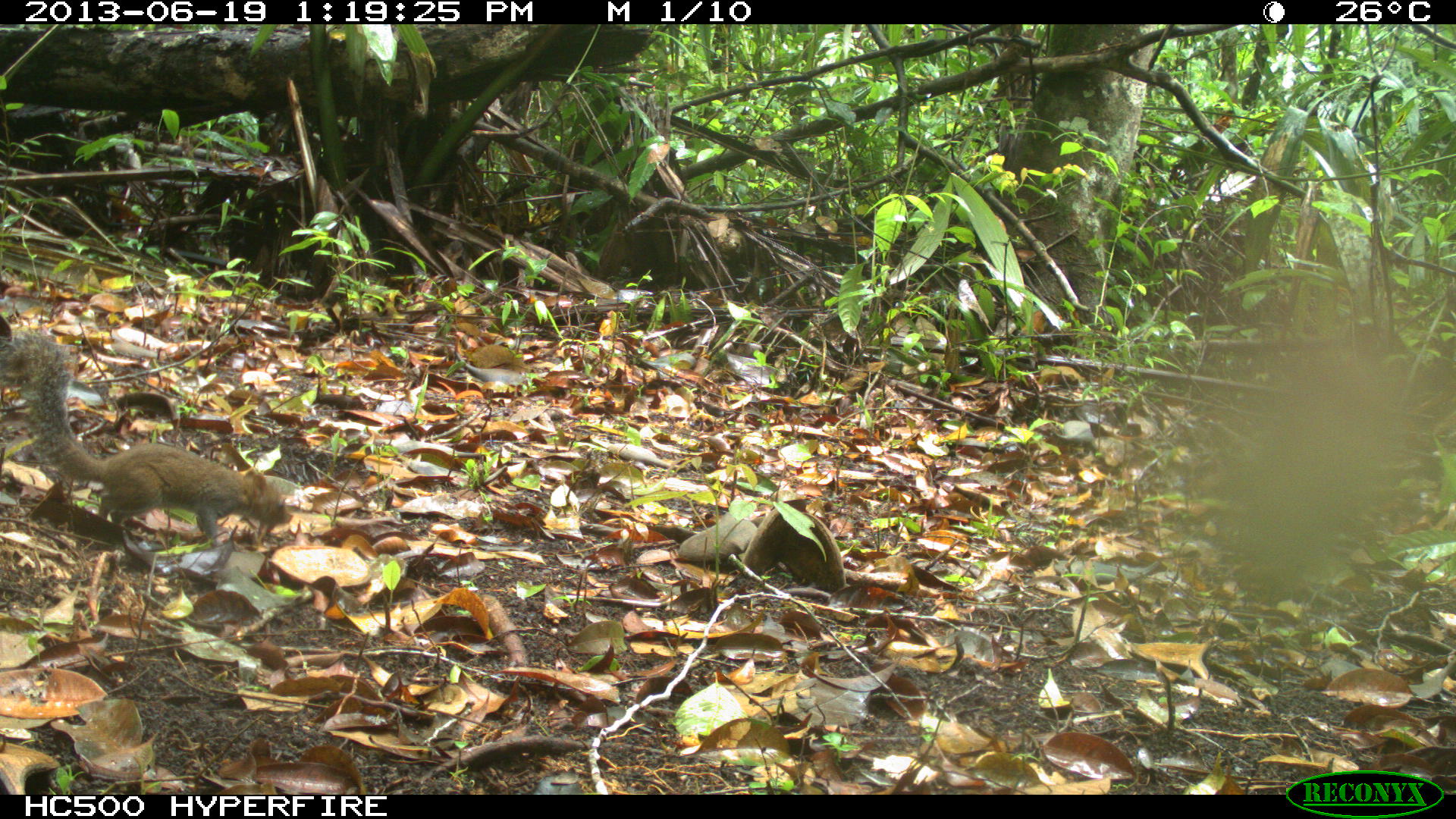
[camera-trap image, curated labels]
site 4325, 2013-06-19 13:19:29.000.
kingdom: Animalia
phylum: Chordata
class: Mammalia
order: Rodentia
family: Sciuridae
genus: Sciurus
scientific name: Sciurus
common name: squirrel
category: sciurus sp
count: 1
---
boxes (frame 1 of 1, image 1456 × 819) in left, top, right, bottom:
sciurus sp: 0, 330, 295, 548